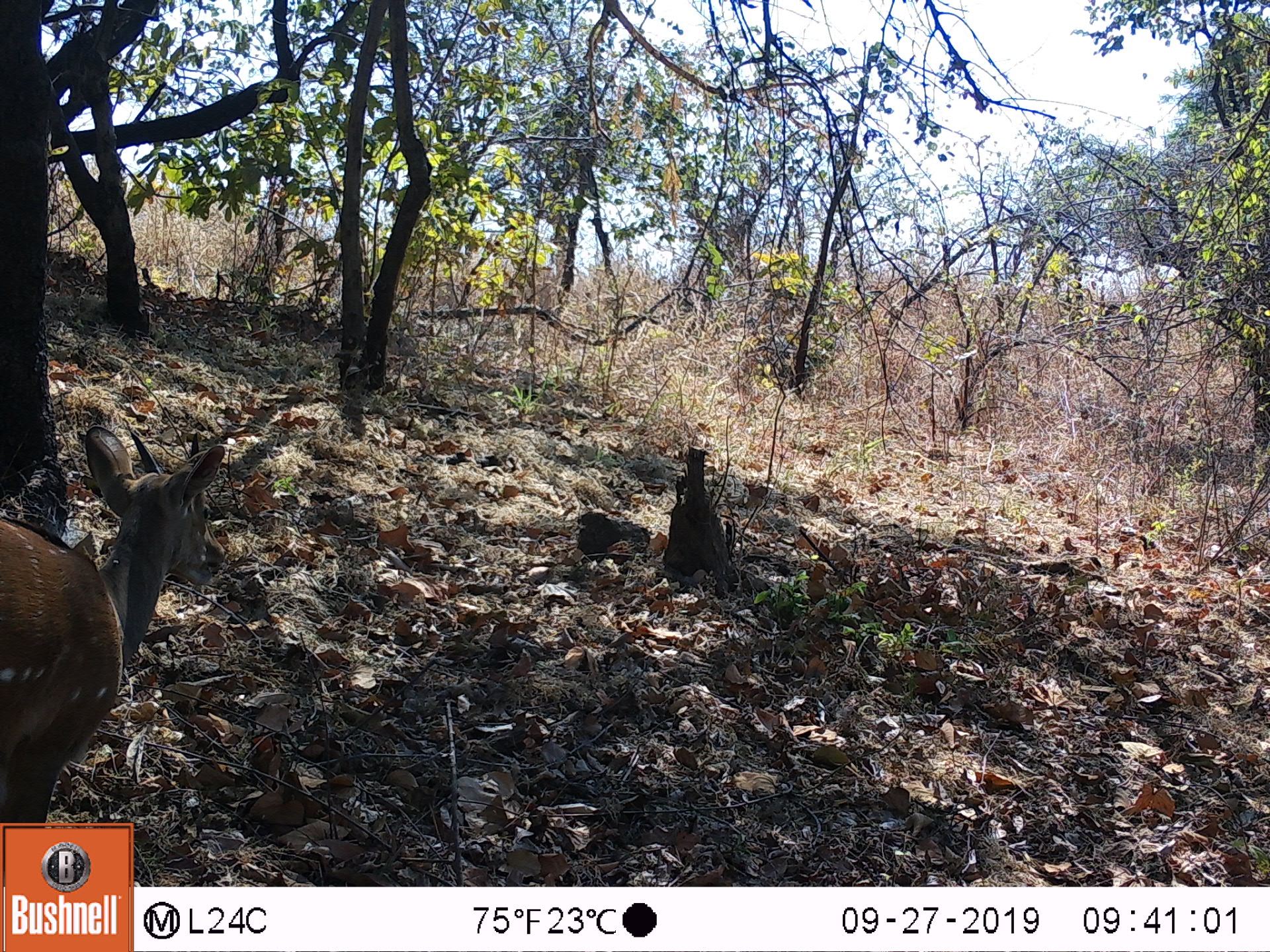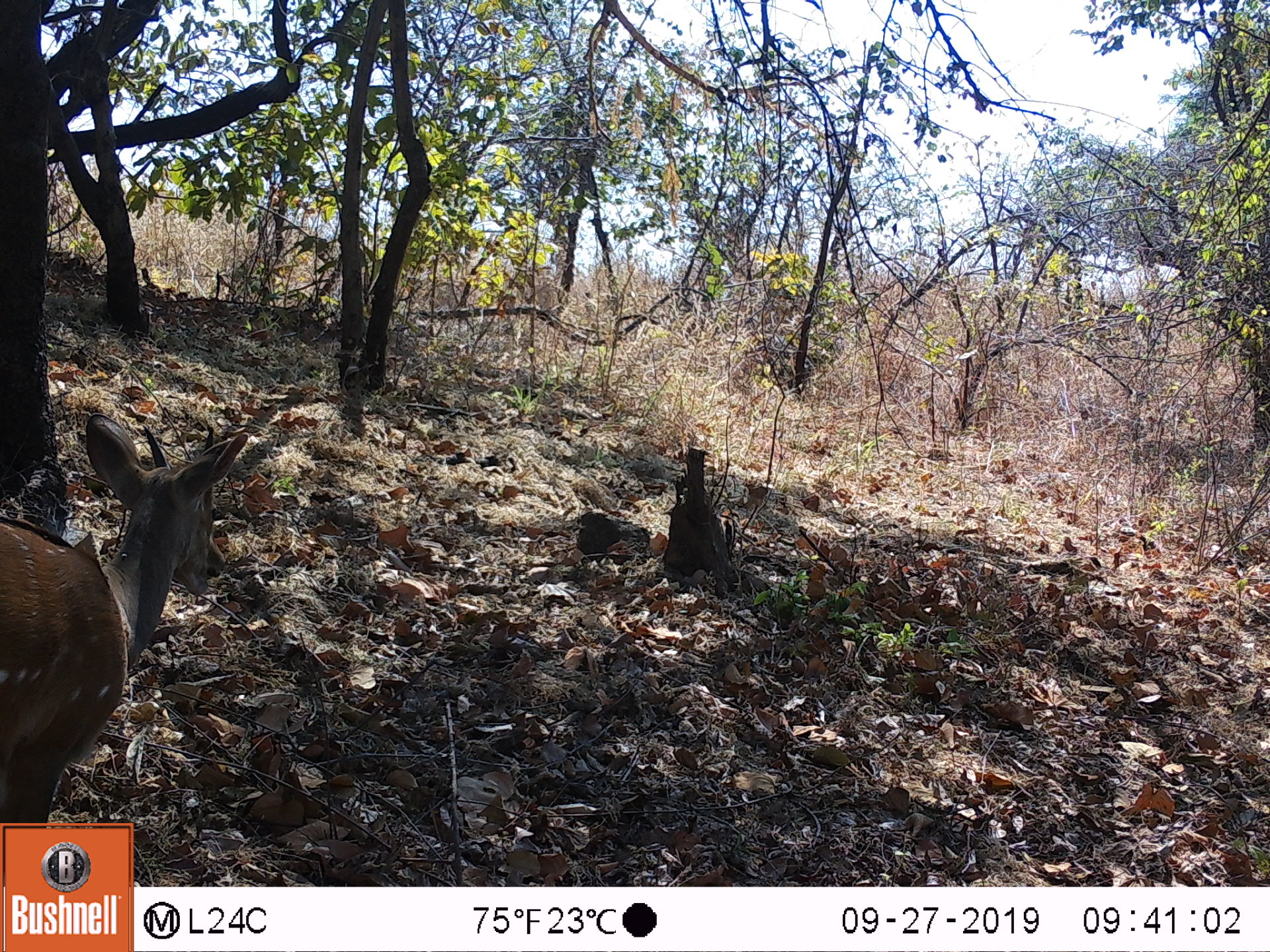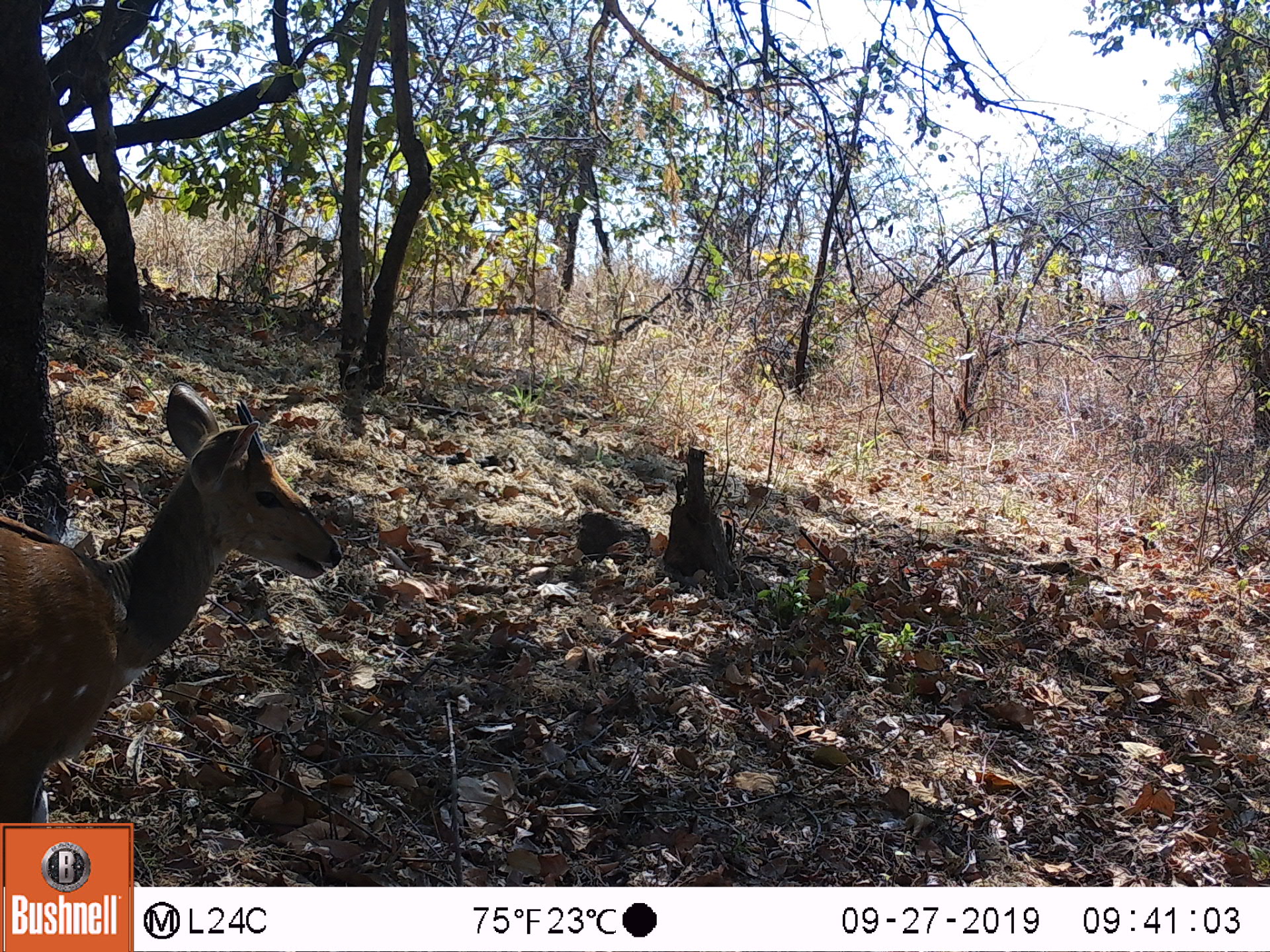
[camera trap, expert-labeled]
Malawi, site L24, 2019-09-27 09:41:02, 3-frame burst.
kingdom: Animalia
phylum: Chordata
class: Mammalia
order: Artiodactyla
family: Bovidae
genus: Tragelaphus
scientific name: Tragelaphus sylvaticus sylvaticus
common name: cape bushbuck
Cape bushbuck (Tragelaphus sylvaticus sylvaticus), count 1.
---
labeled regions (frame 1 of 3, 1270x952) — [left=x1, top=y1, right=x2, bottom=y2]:
cape bushbuck: [left=5, top=418, right=232, bottom=823]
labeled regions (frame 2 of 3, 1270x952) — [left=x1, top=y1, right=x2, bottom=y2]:
cape bushbuck: [left=4, top=409, right=242, bottom=817]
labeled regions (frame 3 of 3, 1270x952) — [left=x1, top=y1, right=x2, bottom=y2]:
cape bushbuck: [left=2, top=382, right=351, bottom=814]